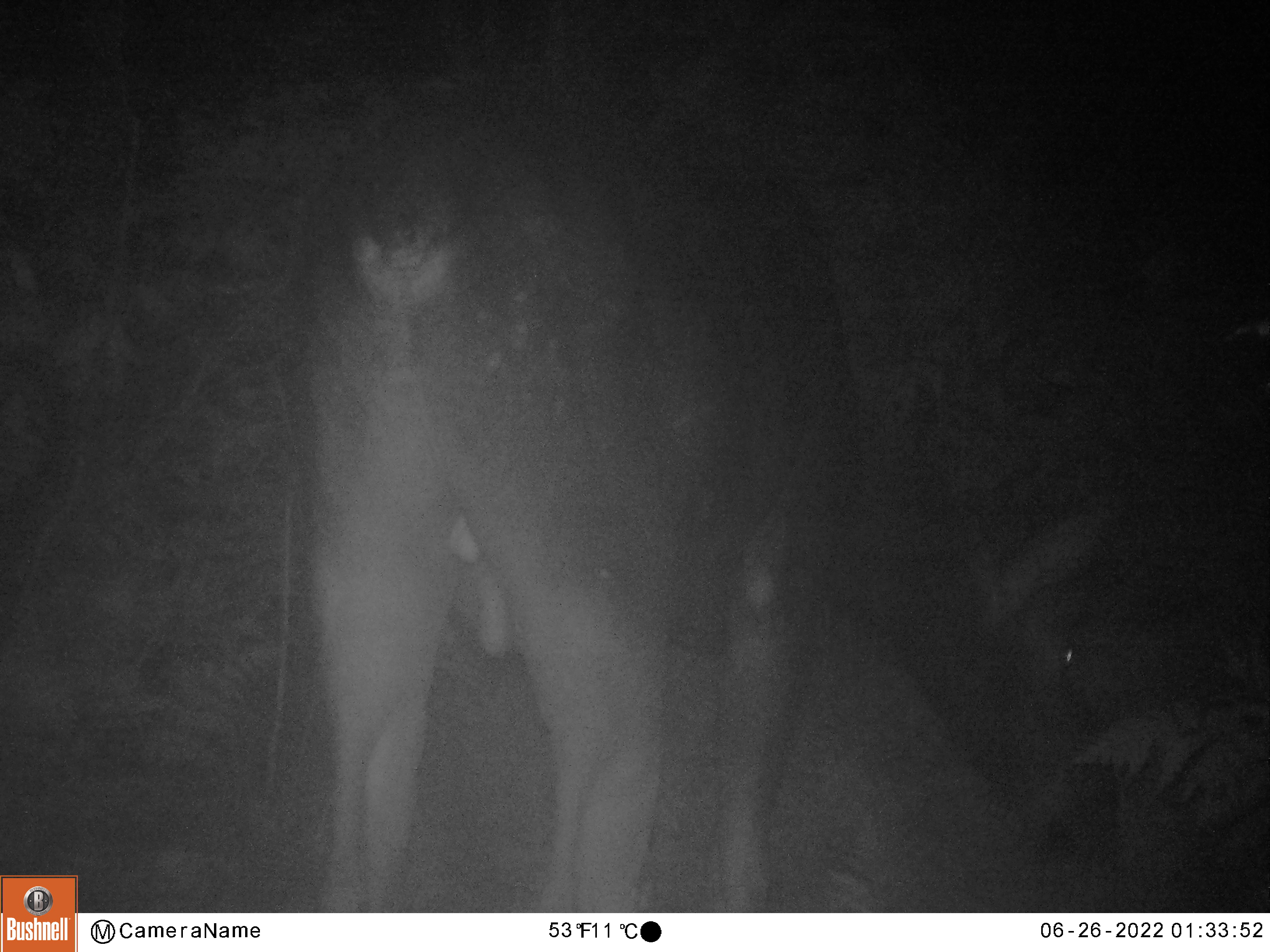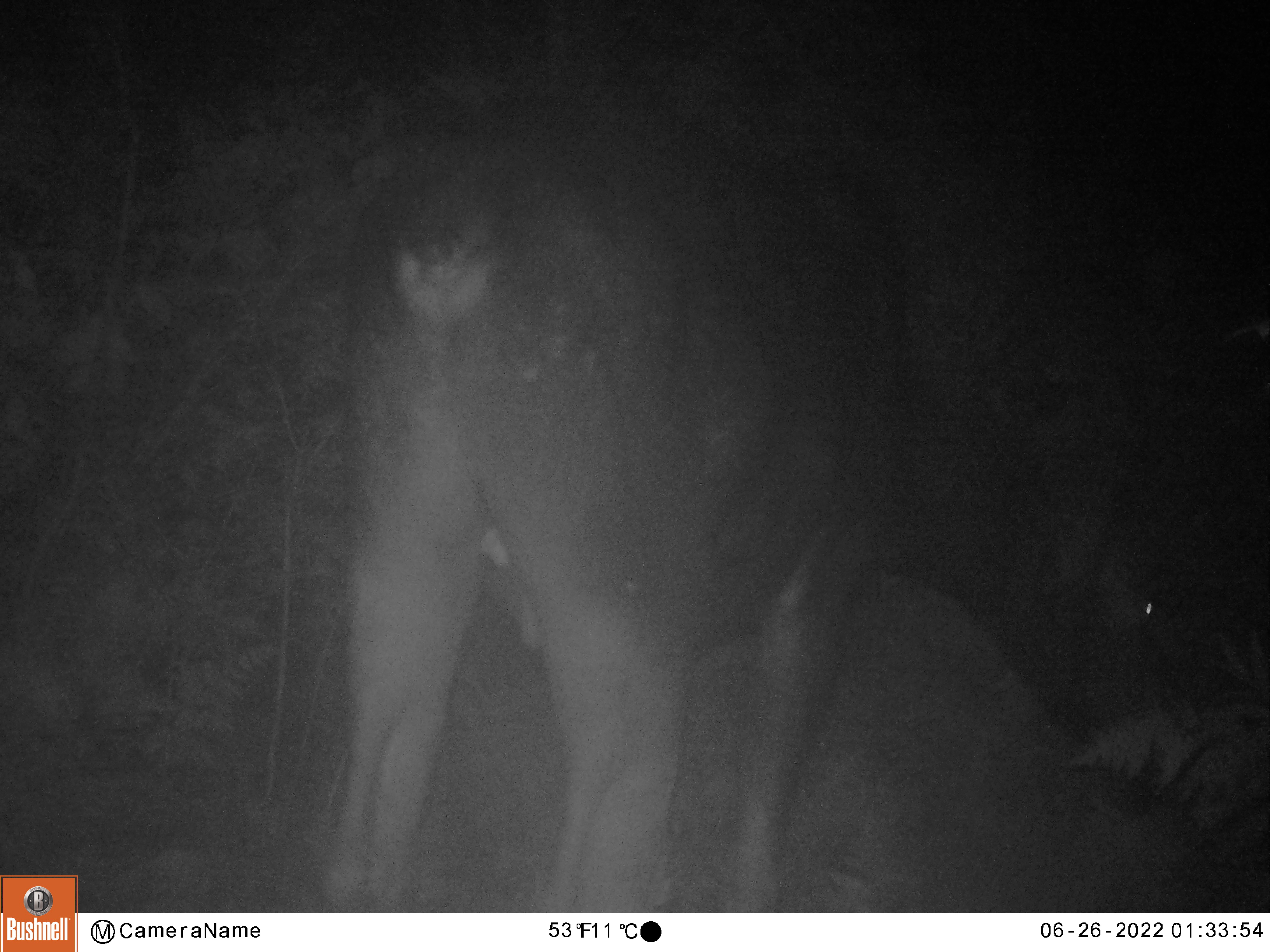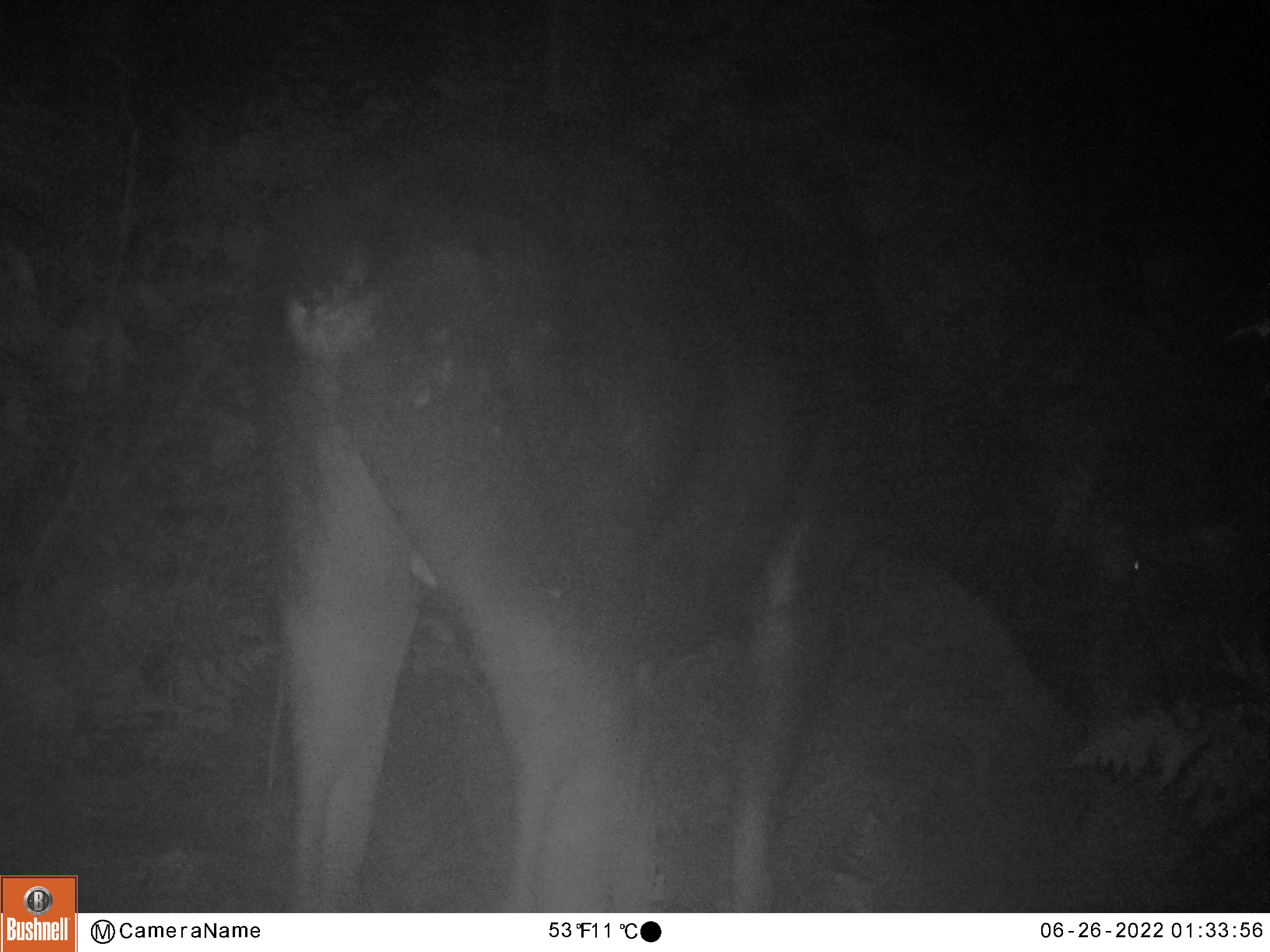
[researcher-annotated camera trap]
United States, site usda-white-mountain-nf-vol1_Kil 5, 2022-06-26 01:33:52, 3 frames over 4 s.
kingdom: Animalia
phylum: Chordata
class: Mammalia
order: Artiodactyla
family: Cervidae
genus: Alces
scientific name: Alces alces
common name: moose